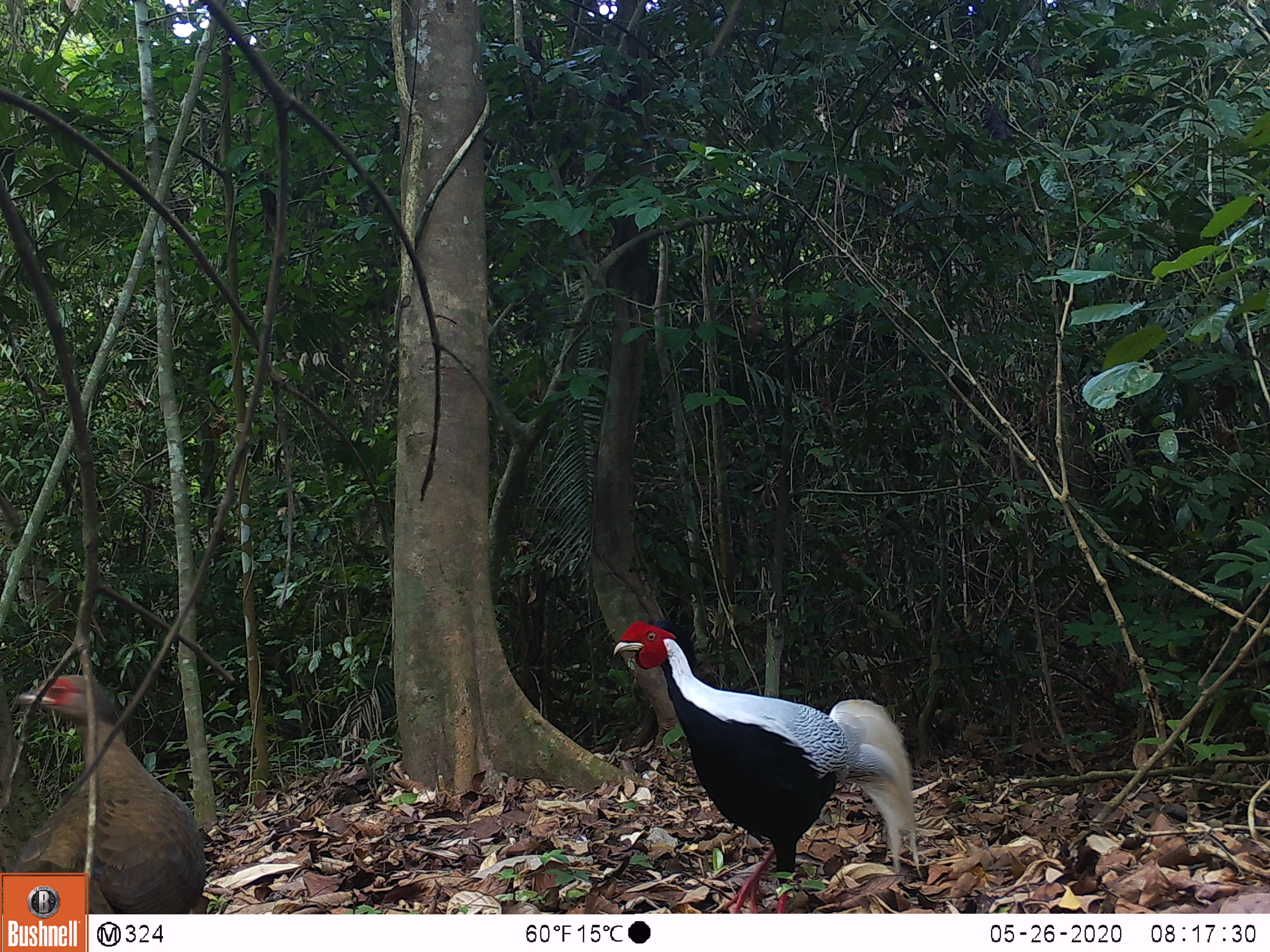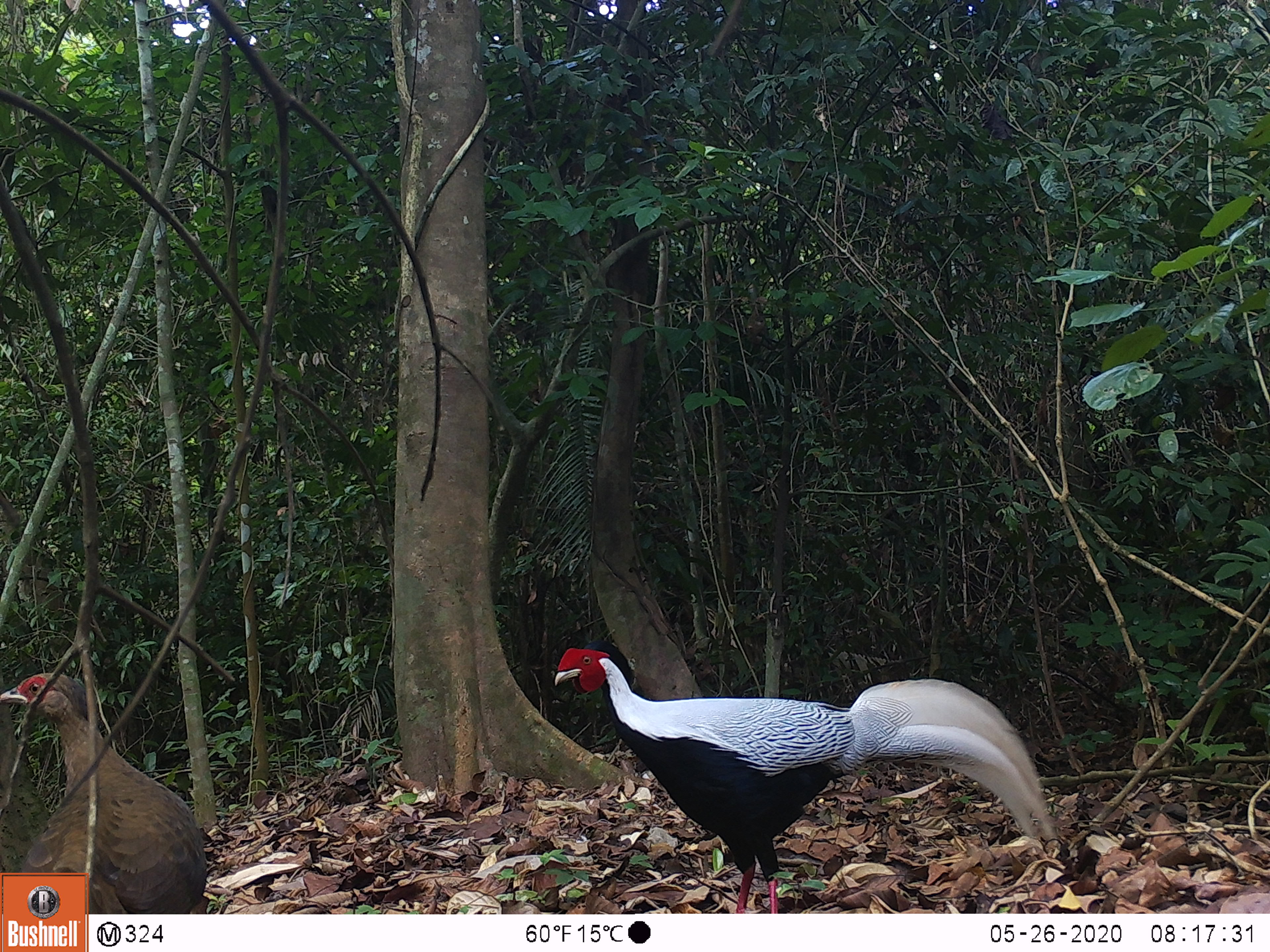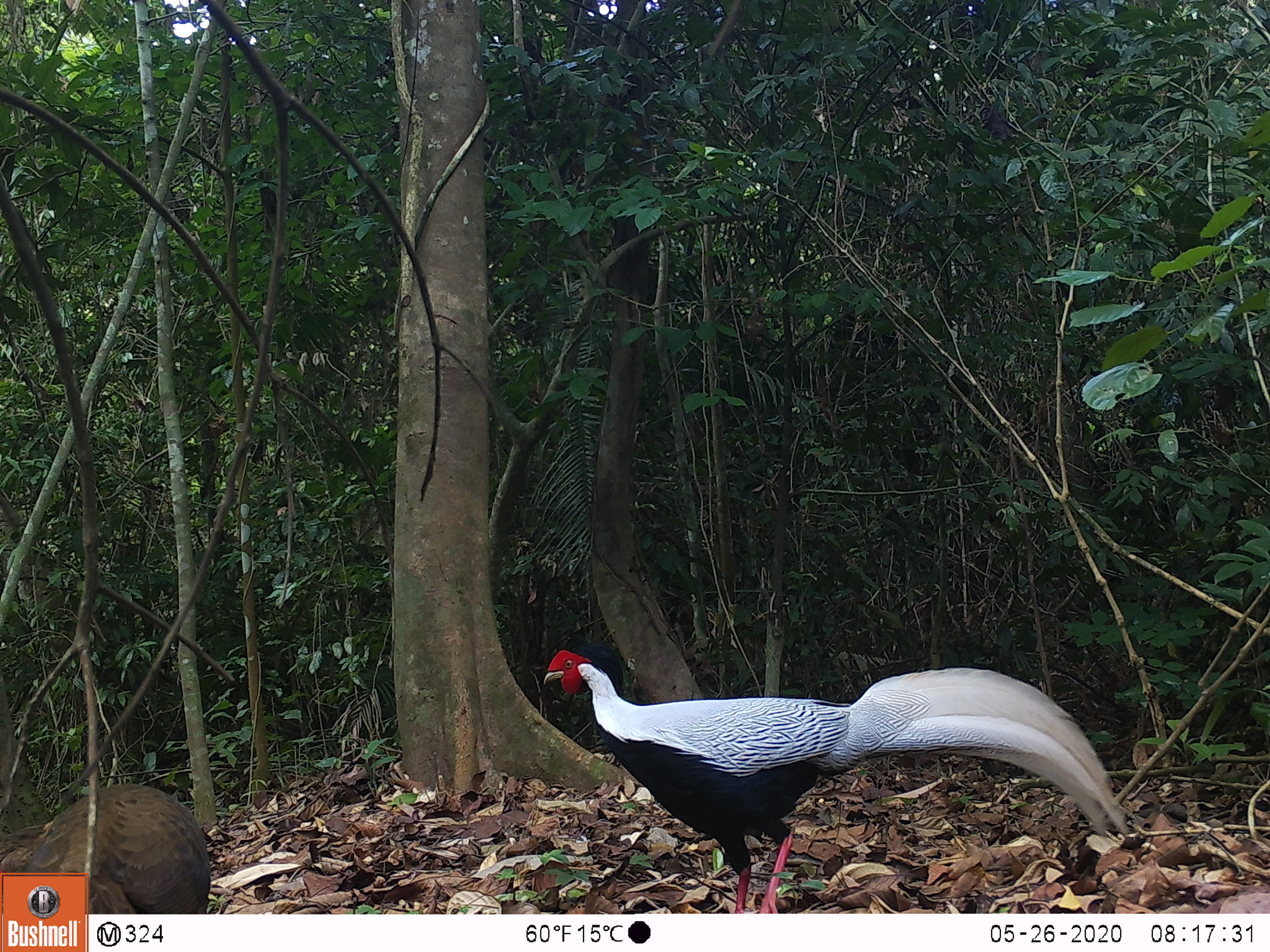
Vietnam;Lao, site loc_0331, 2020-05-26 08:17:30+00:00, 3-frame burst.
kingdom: Animalia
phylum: Chordata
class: Aves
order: Galliformes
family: Phasianidae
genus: Lophura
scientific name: Lophura nycthemera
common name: silver pheasant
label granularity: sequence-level